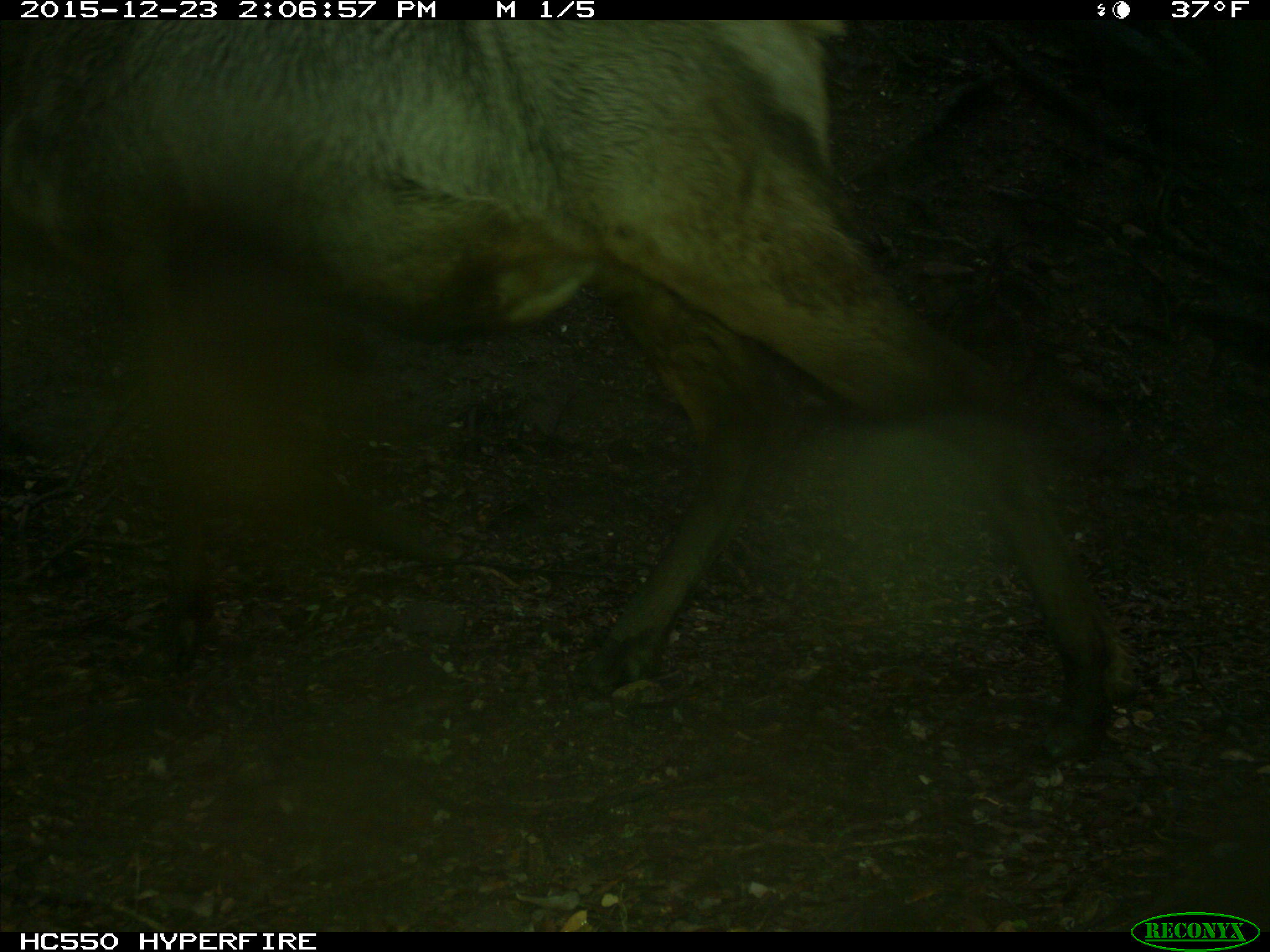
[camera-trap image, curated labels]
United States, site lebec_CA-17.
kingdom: Animalia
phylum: Chordata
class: Mammalia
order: Artiodactyla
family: Cervidae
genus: Cervus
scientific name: Cervus canadensis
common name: elk